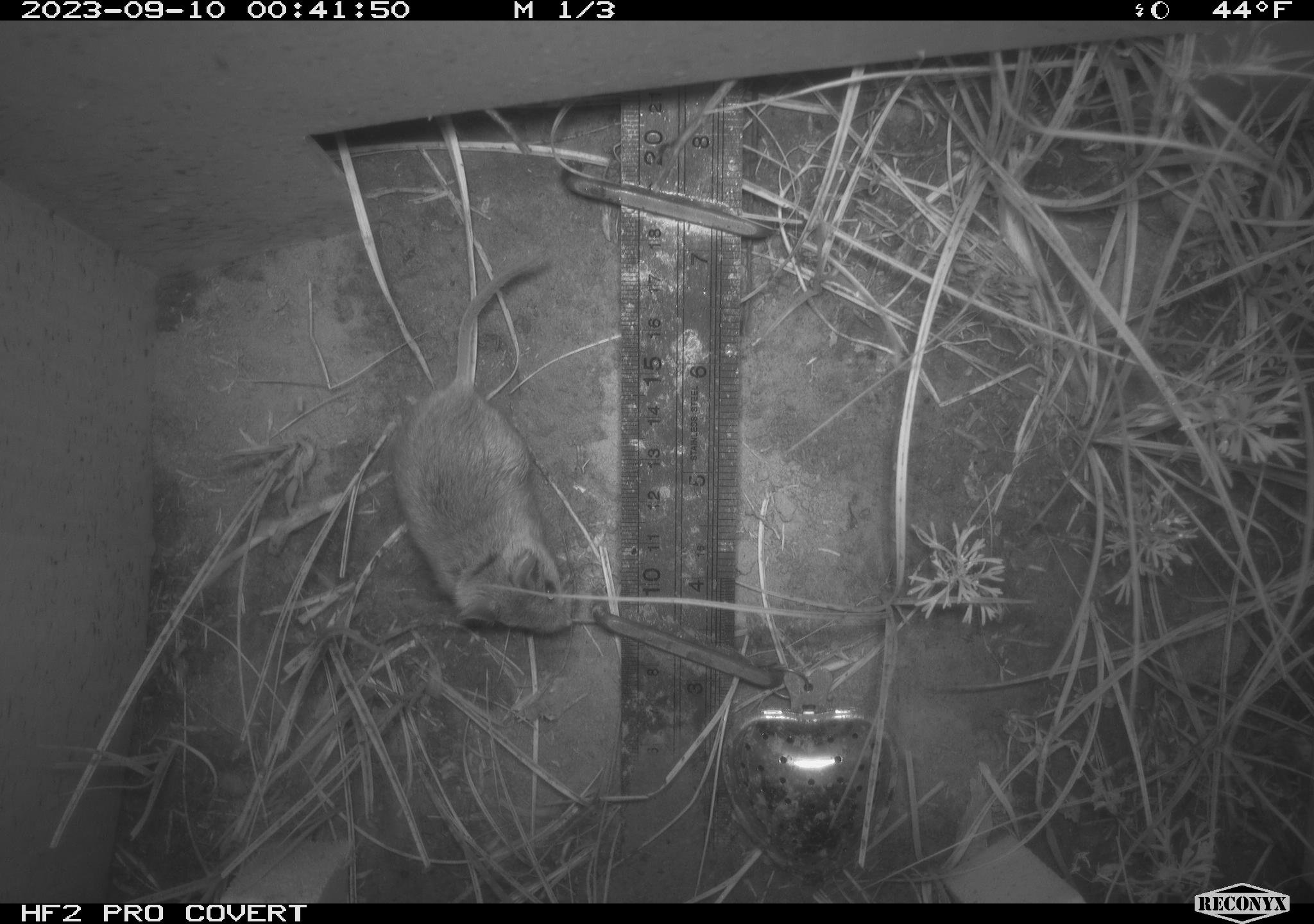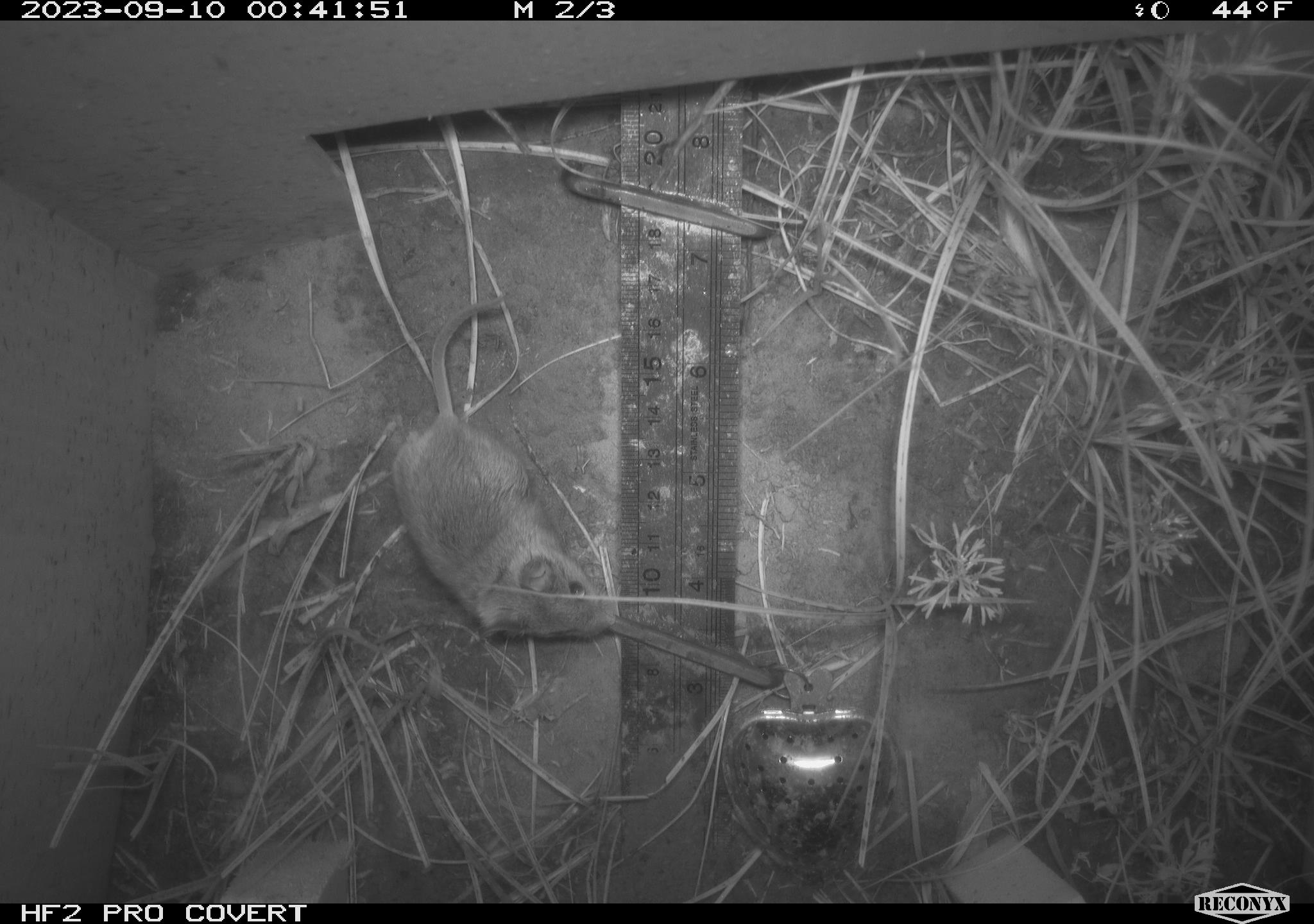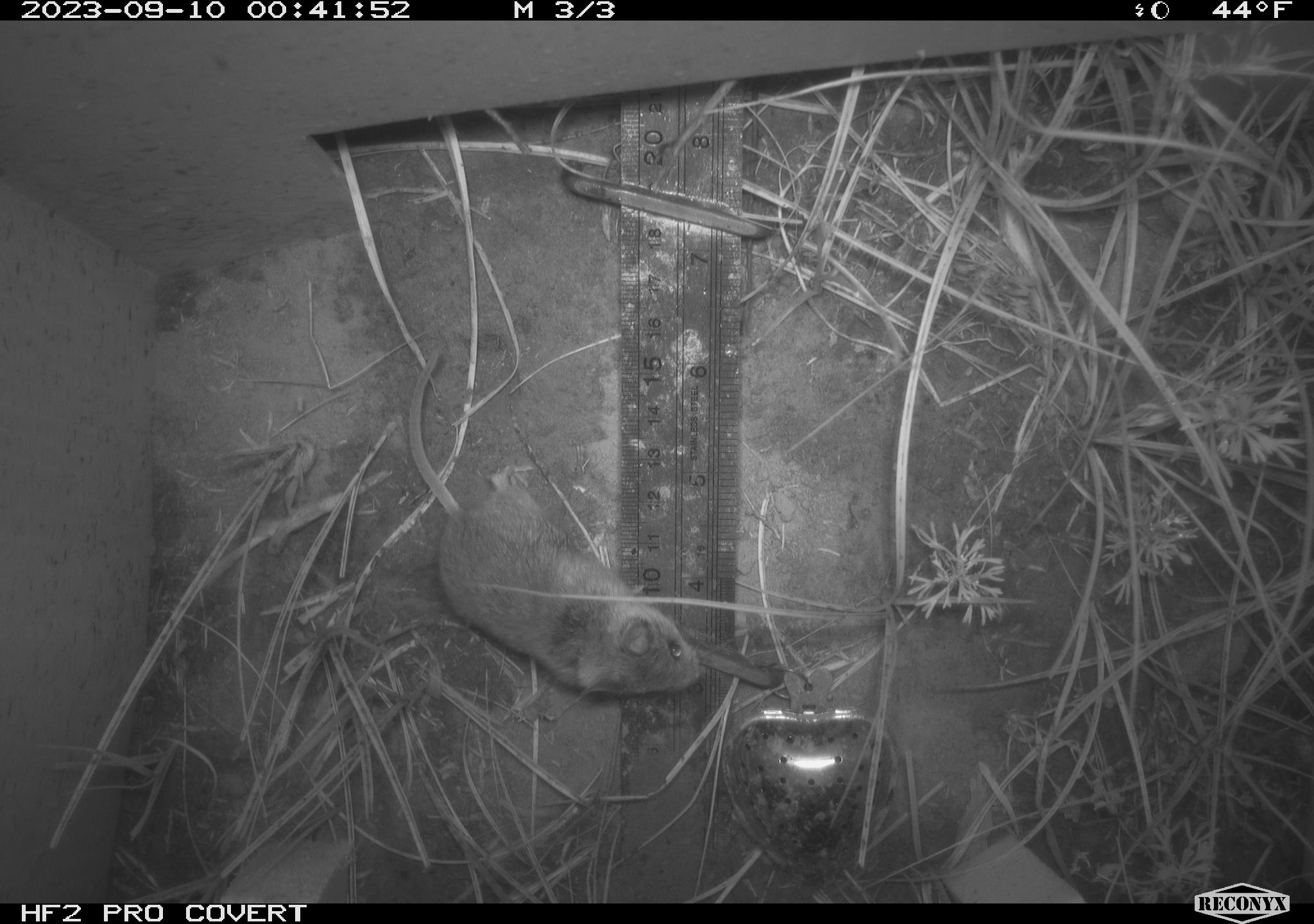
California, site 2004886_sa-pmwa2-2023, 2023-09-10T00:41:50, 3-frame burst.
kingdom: Animalia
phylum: Chordata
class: Mammalia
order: Rodentia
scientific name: Rodentia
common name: mouse species